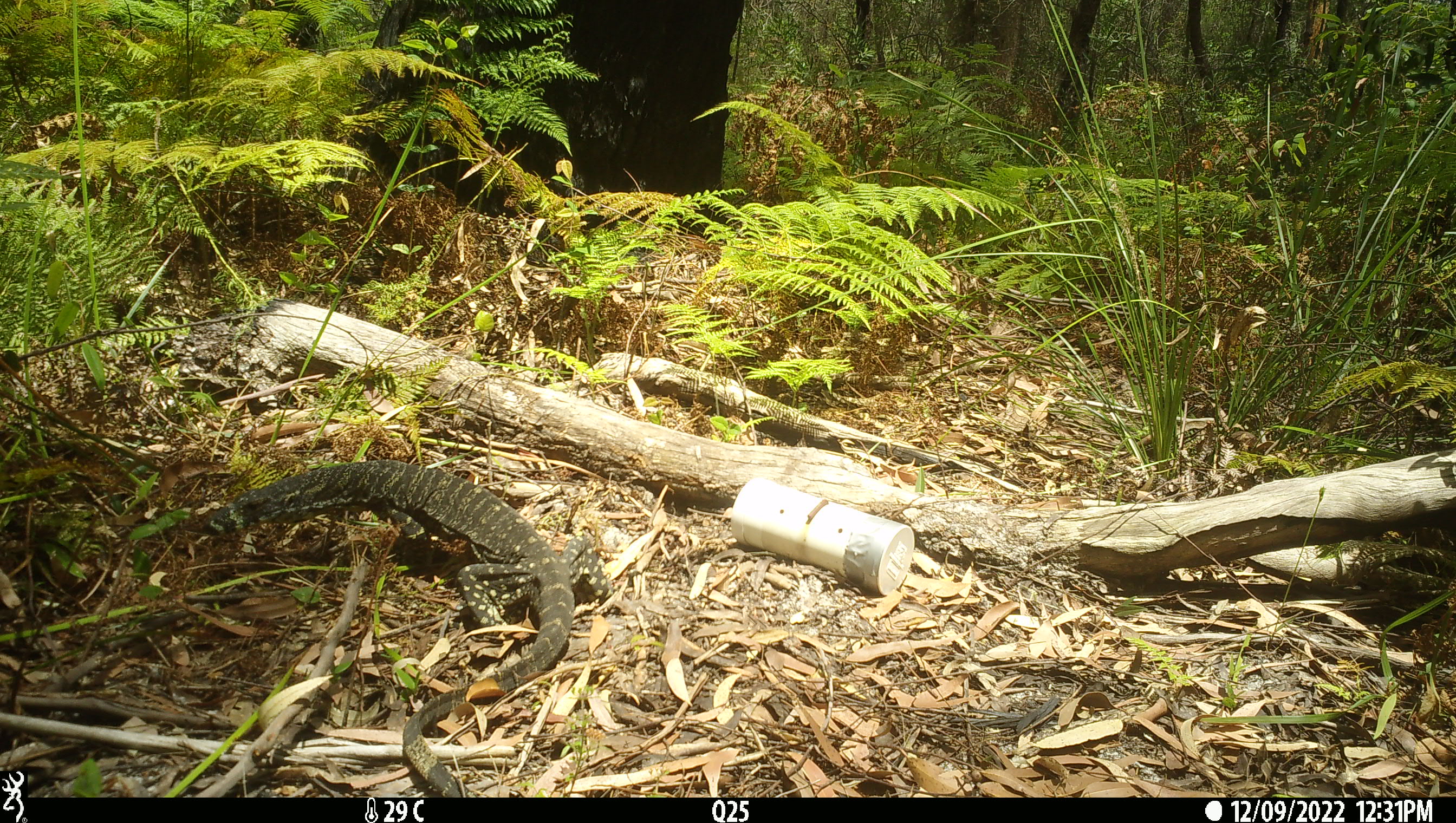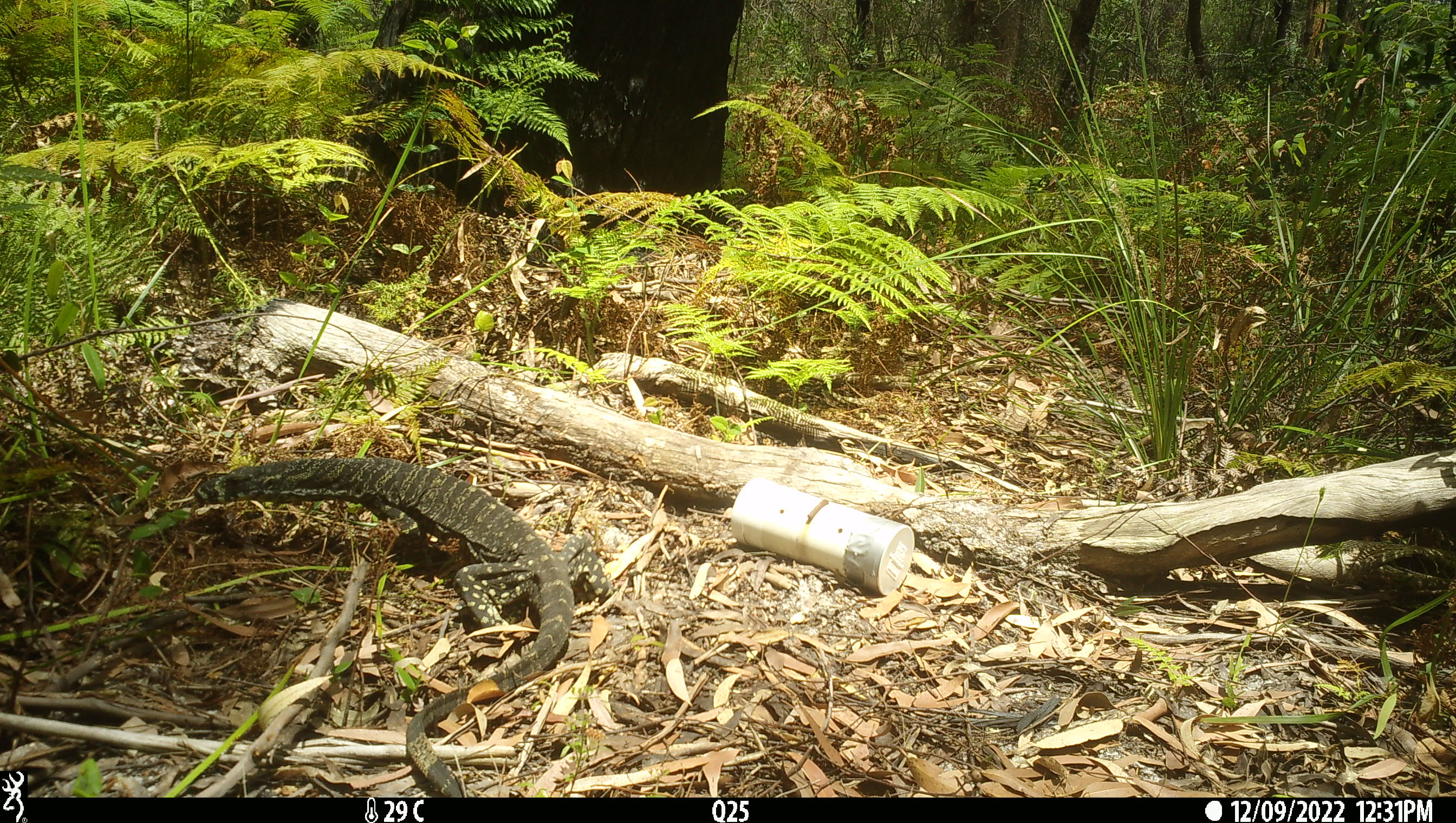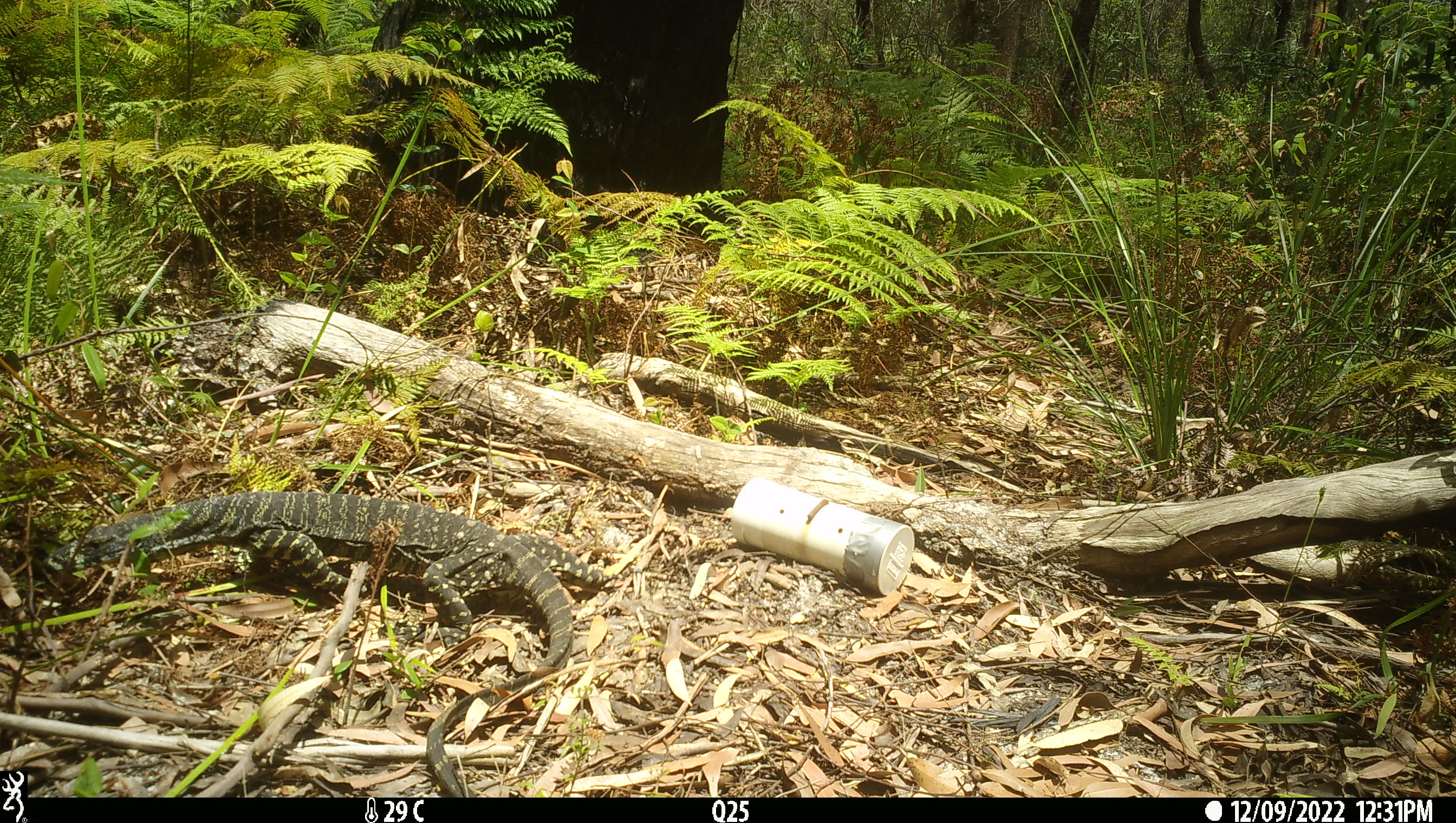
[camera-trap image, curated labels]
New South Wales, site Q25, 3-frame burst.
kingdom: Animalia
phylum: Chordata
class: Reptilia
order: Squamata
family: Varanidae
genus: Varanus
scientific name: Varanus varius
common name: lace monitor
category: goanna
Goanna (lace monitor) (Varanus varius).